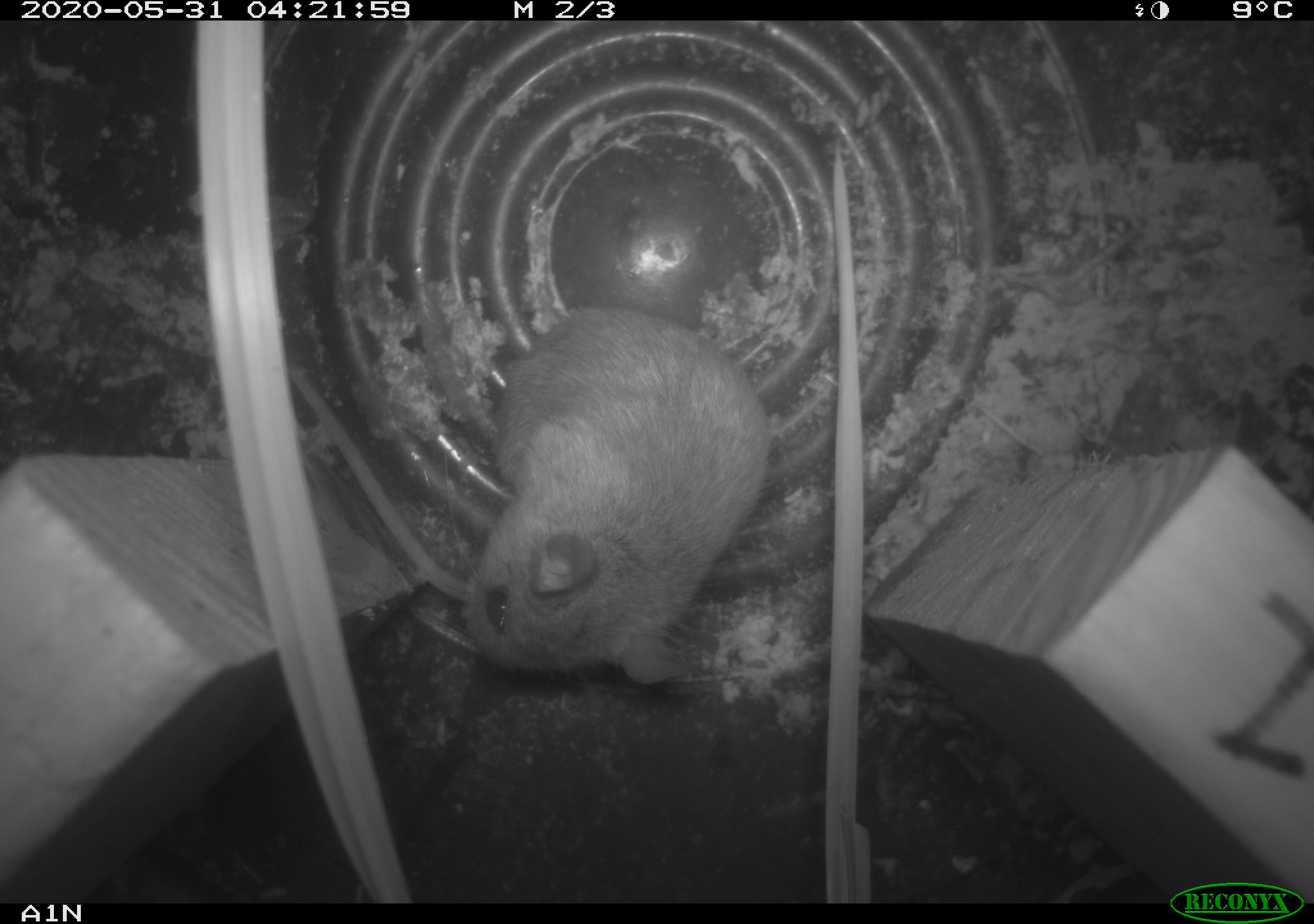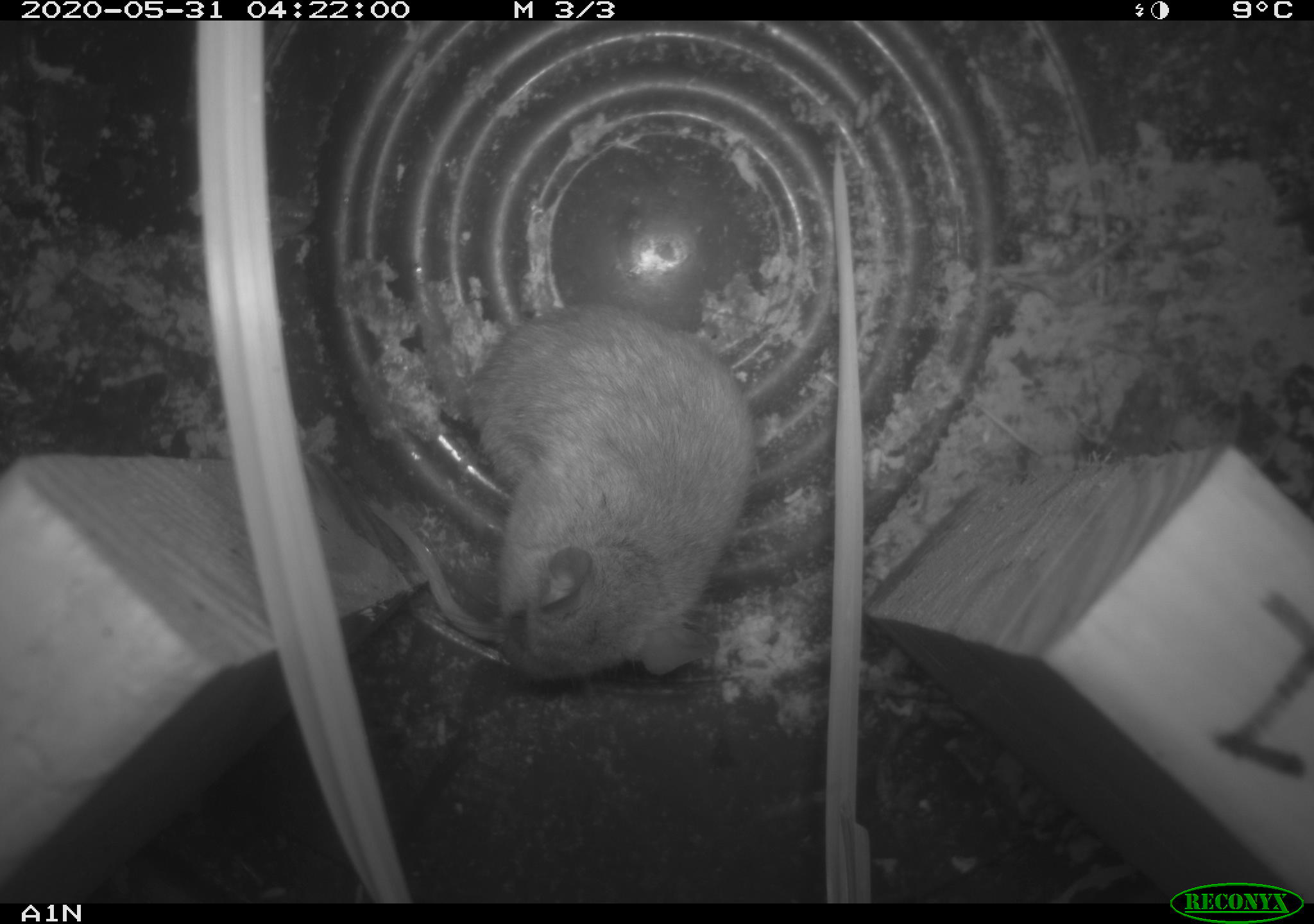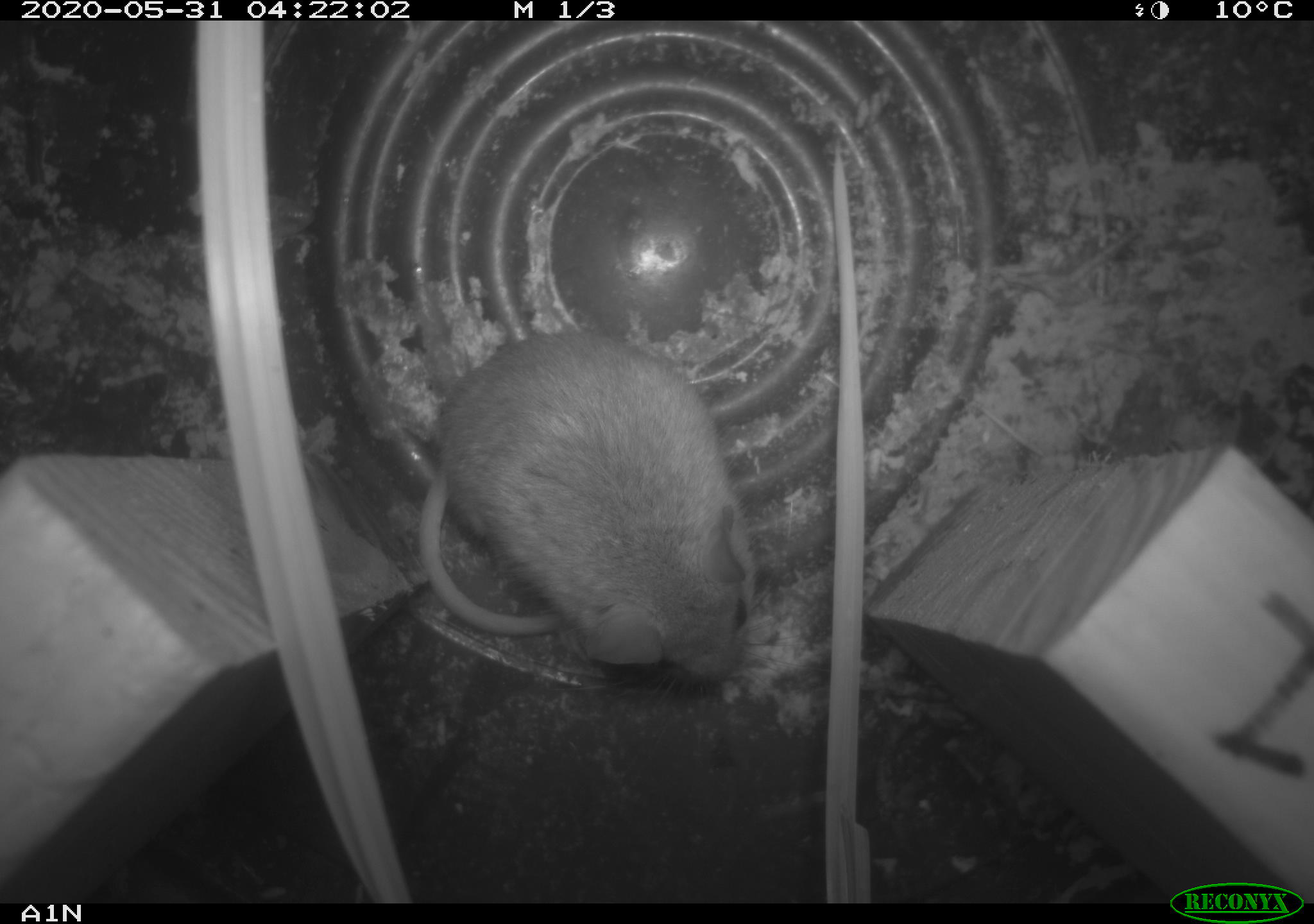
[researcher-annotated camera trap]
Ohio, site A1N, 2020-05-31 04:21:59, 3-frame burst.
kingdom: Animalia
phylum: Chordata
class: Mammalia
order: Rodentia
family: Cricetidae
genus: Peromyscus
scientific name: Peromyscus leucopus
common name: white-footed mouse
White-footed mouse (Peromyscus leucopus).